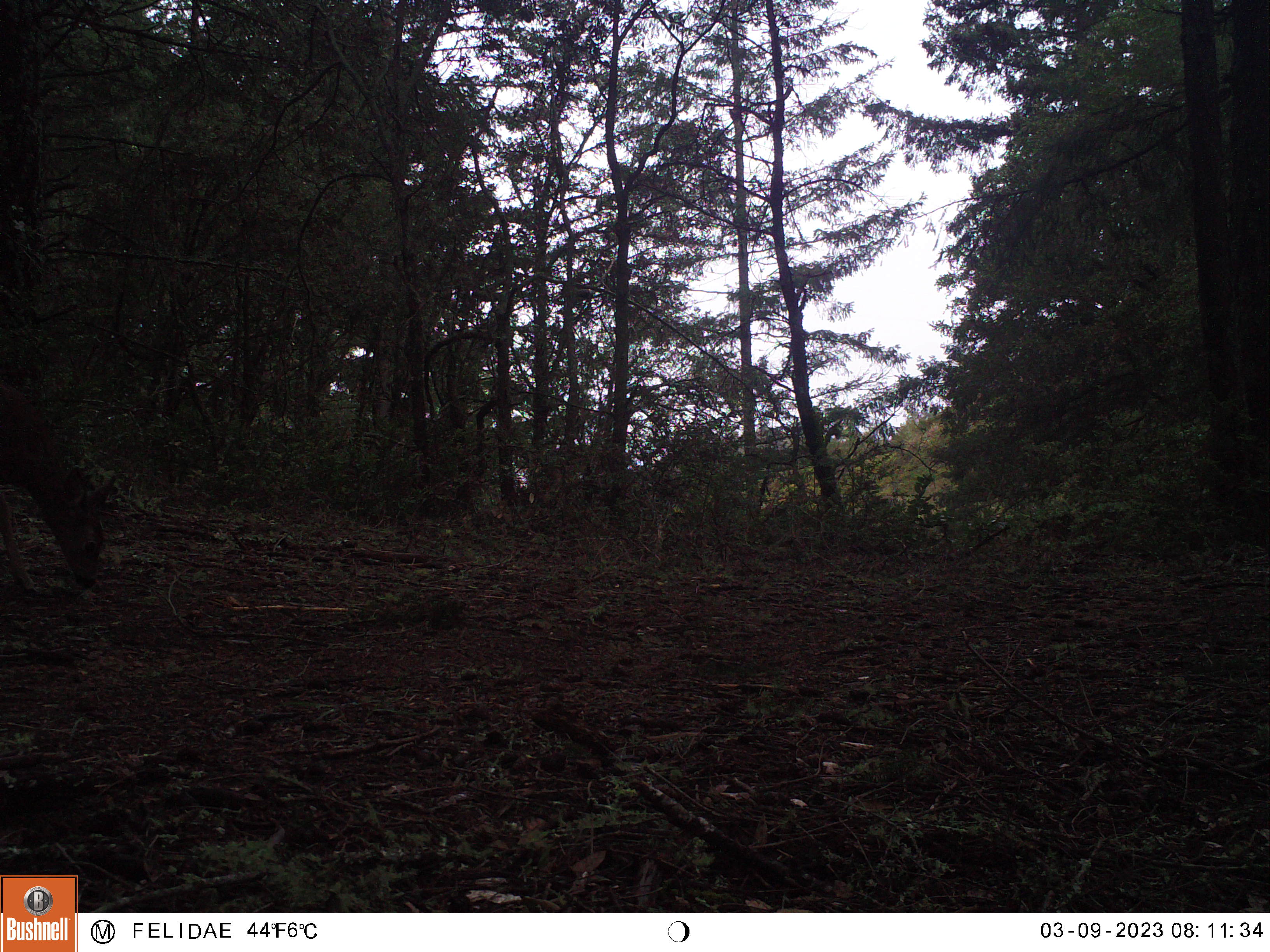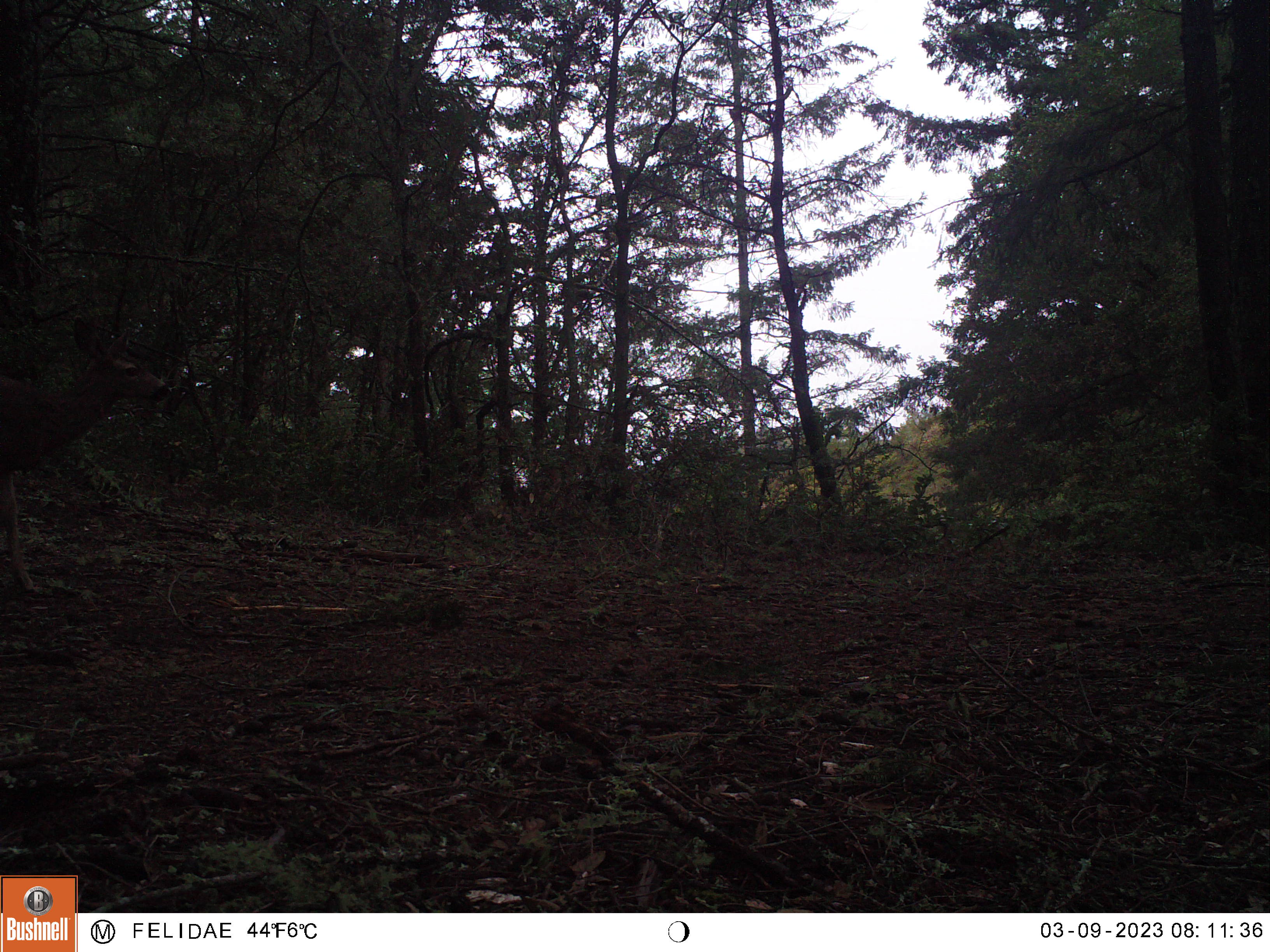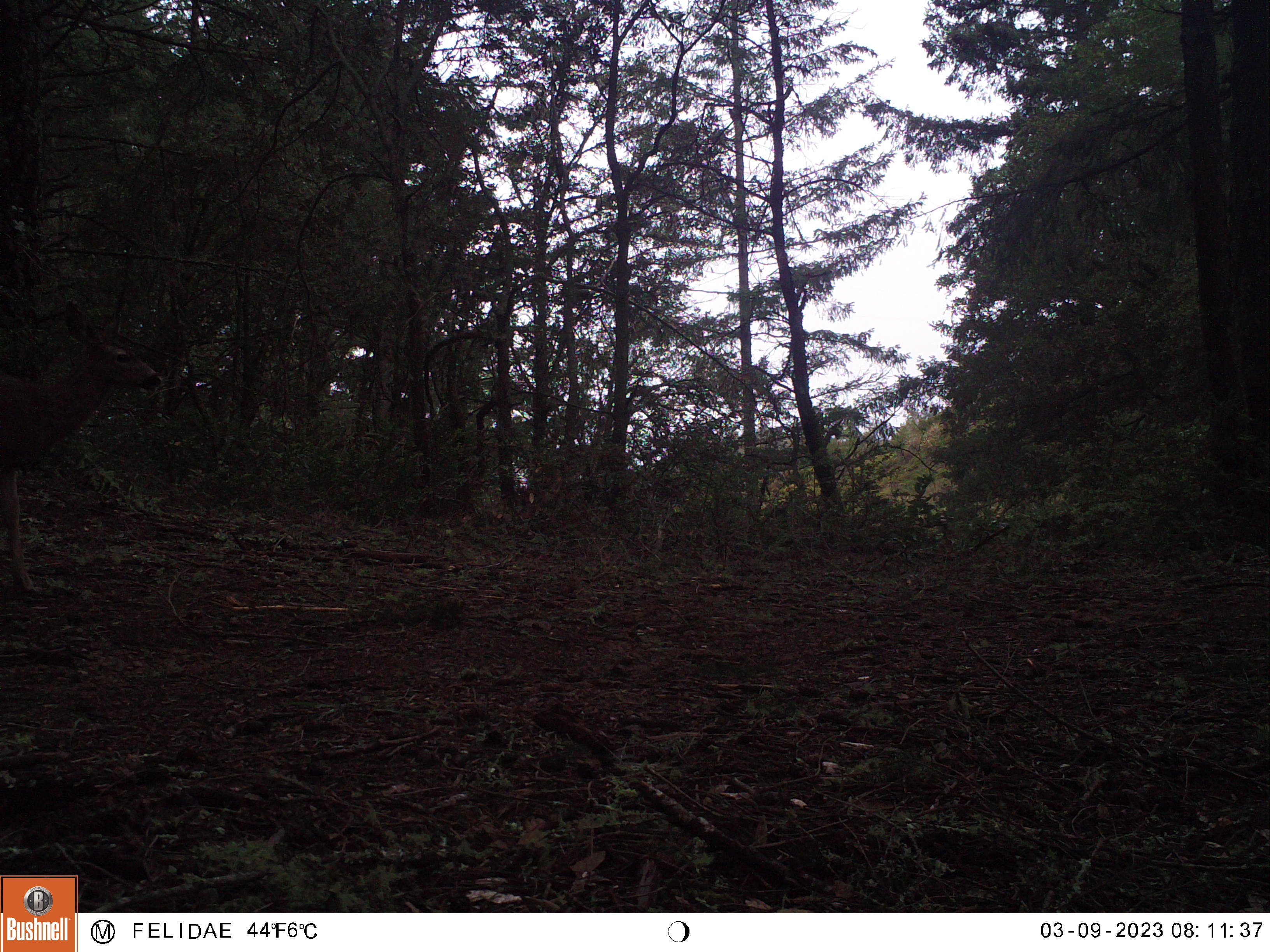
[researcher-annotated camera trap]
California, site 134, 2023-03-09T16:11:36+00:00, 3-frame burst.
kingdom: Animalia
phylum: Chordata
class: Mammalia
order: Artiodactyla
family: Cervidae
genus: Odocoileus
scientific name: Odocoileus hemionus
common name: mule deer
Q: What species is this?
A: Mule deer (Odocoileus hemionus).